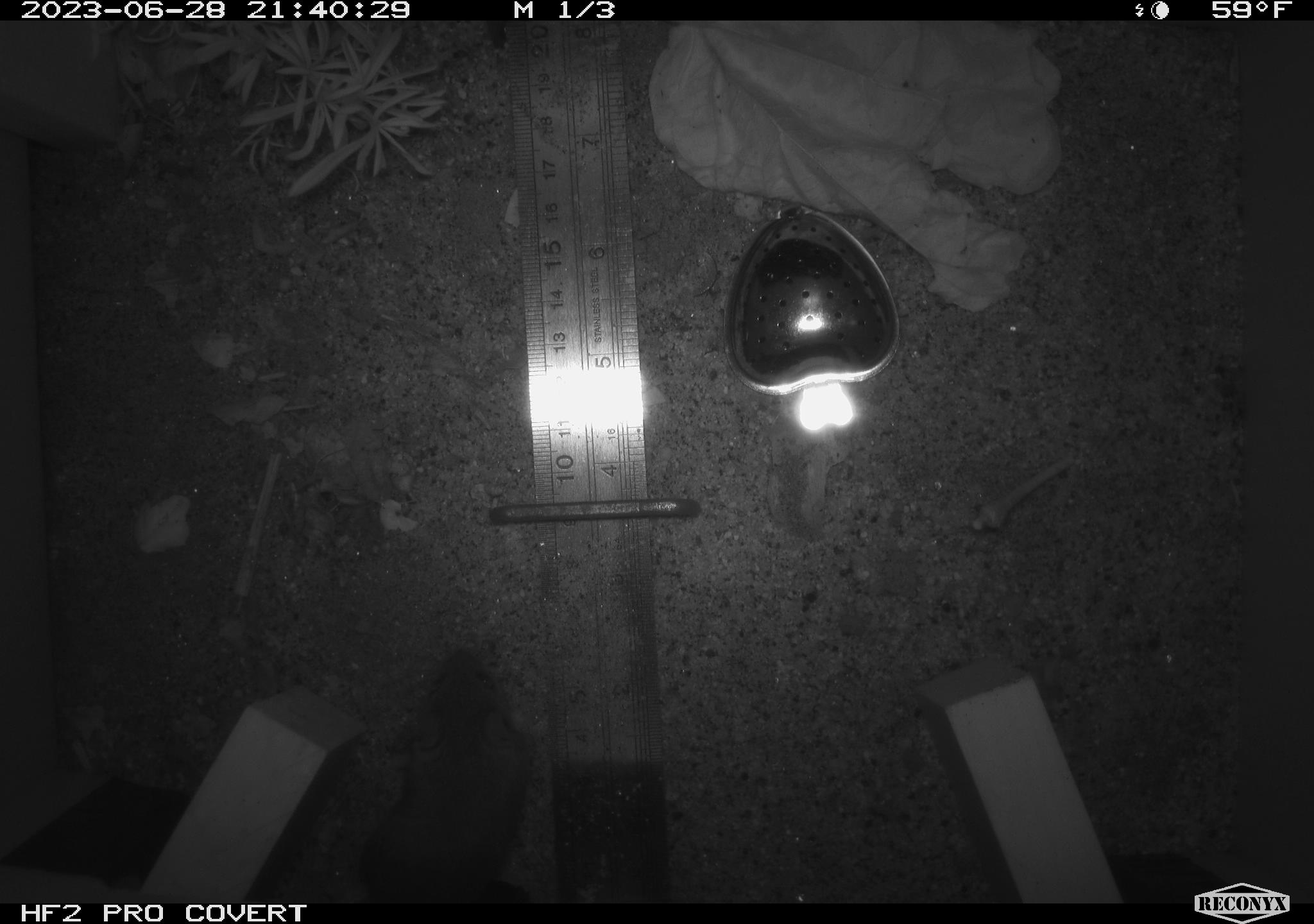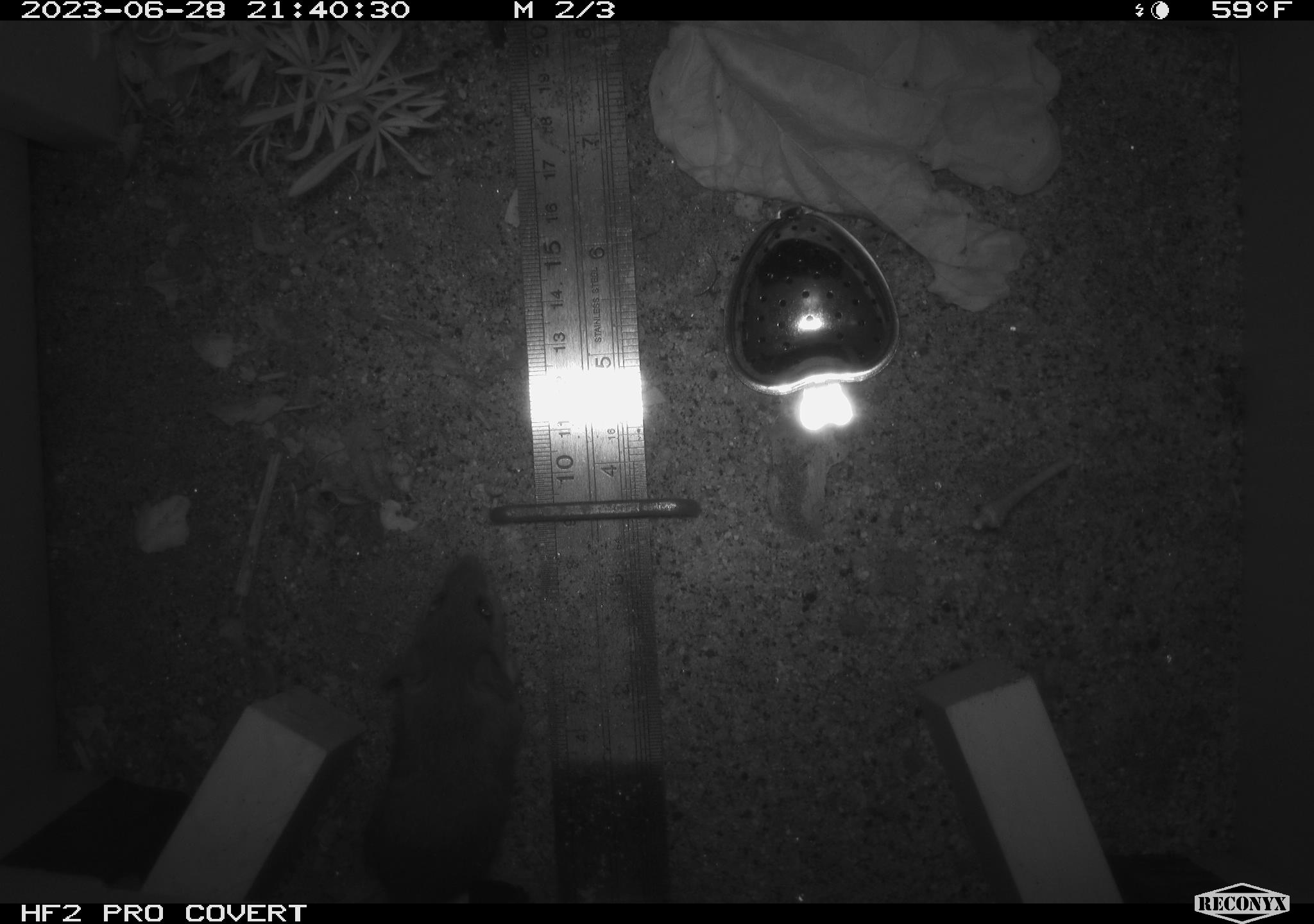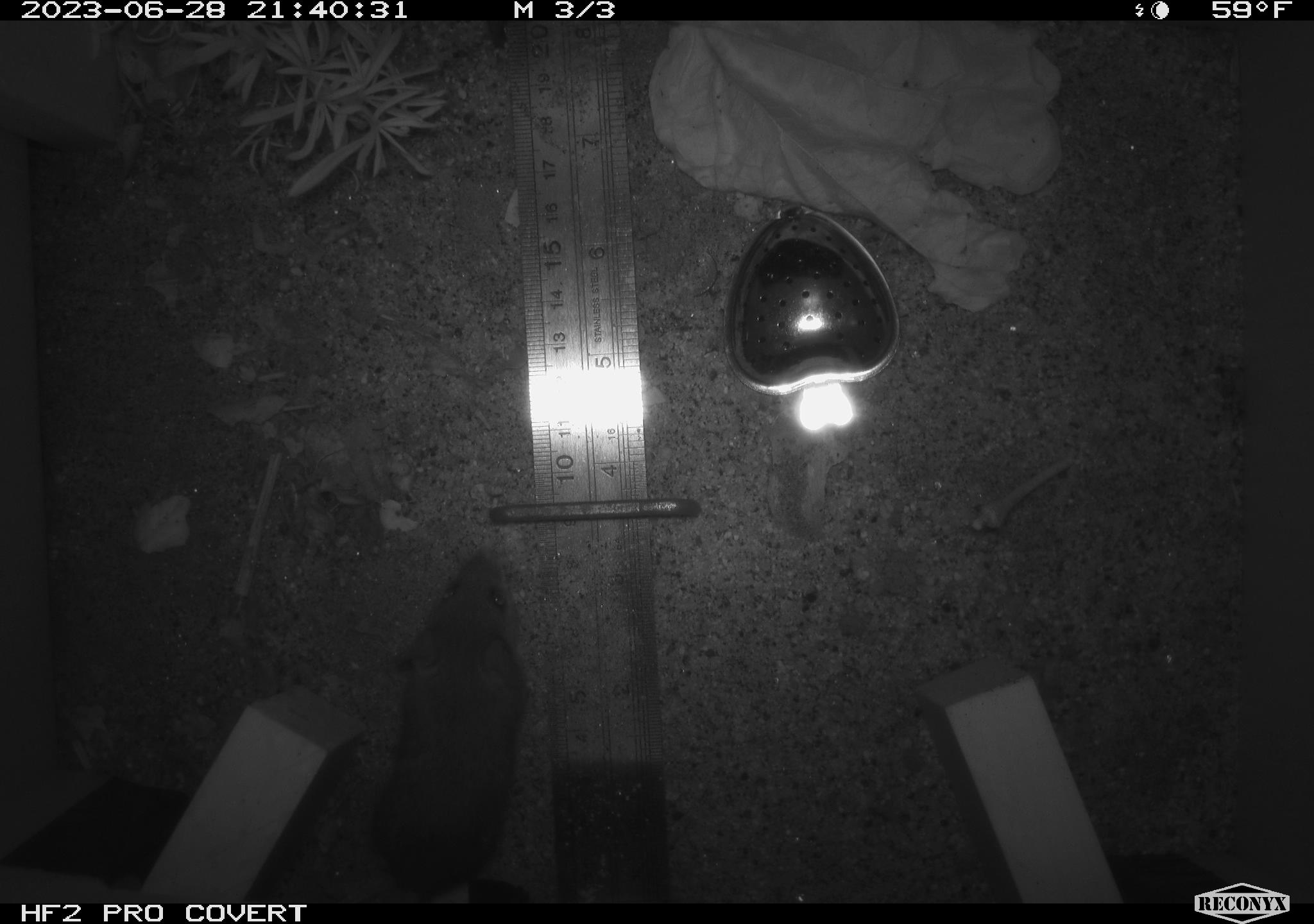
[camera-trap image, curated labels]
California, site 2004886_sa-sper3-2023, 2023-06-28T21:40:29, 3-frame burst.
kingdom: Animalia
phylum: Chordata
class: Mammalia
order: Rodentia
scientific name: Rodentia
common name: mouse species